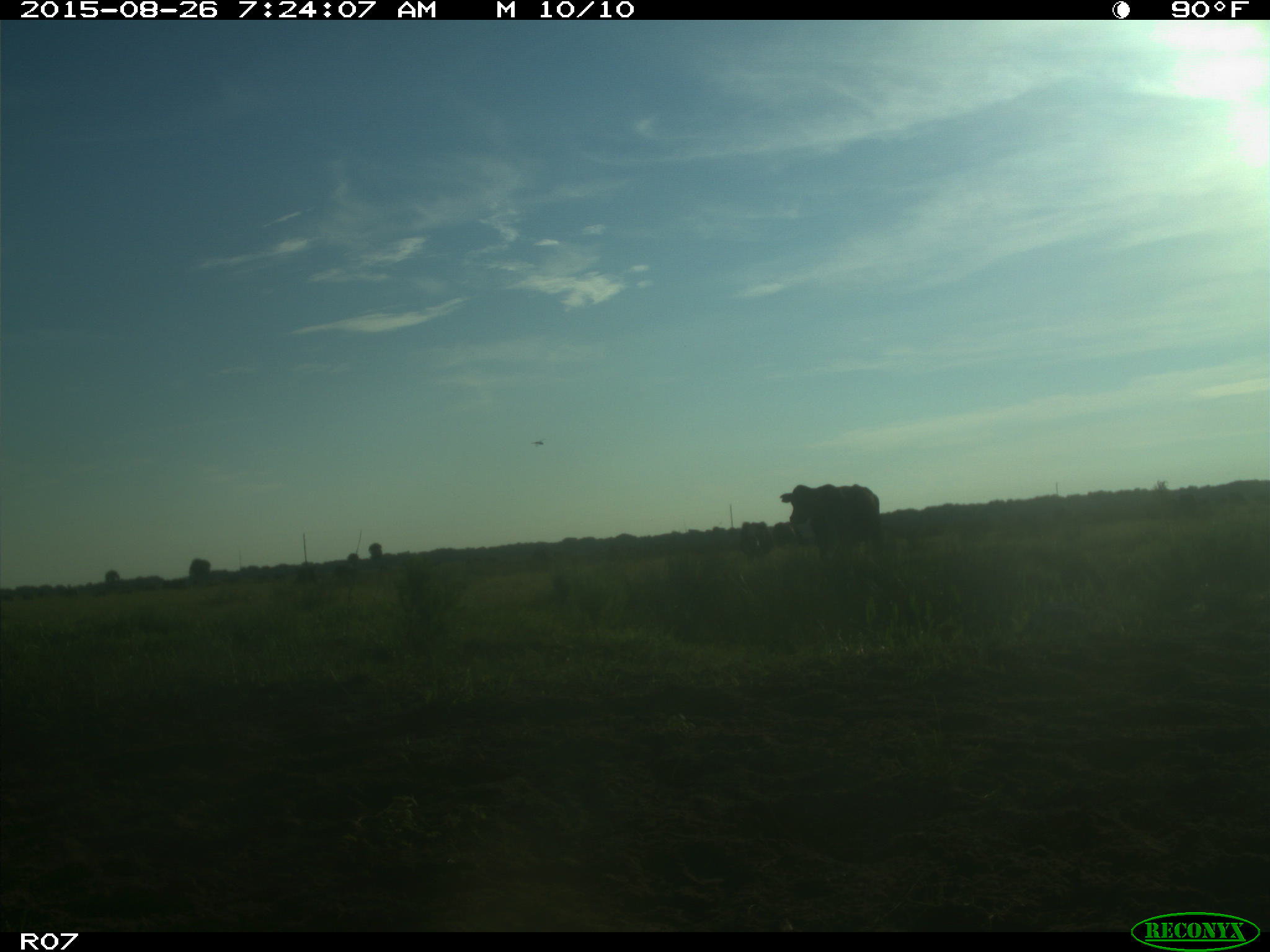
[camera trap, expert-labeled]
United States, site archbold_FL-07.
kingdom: Animalia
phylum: Chordata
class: Mammalia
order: Artiodactyla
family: Bovidae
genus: Bos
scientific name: Bos taurus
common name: domestic cow